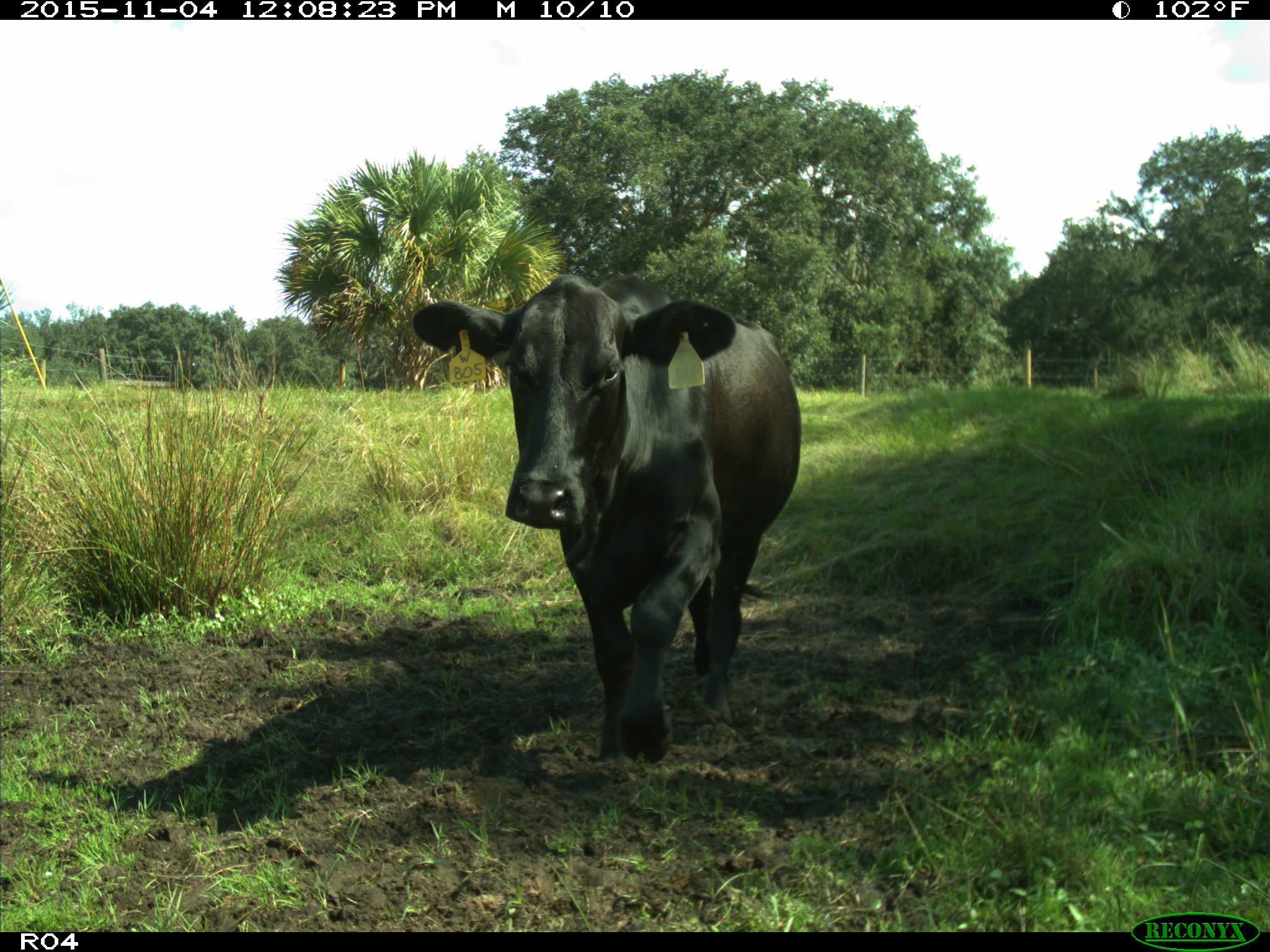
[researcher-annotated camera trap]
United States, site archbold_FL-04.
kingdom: Animalia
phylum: Chordata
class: Mammalia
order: Artiodactyla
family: Bovidae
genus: Bos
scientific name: Bos taurus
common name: domestic cow